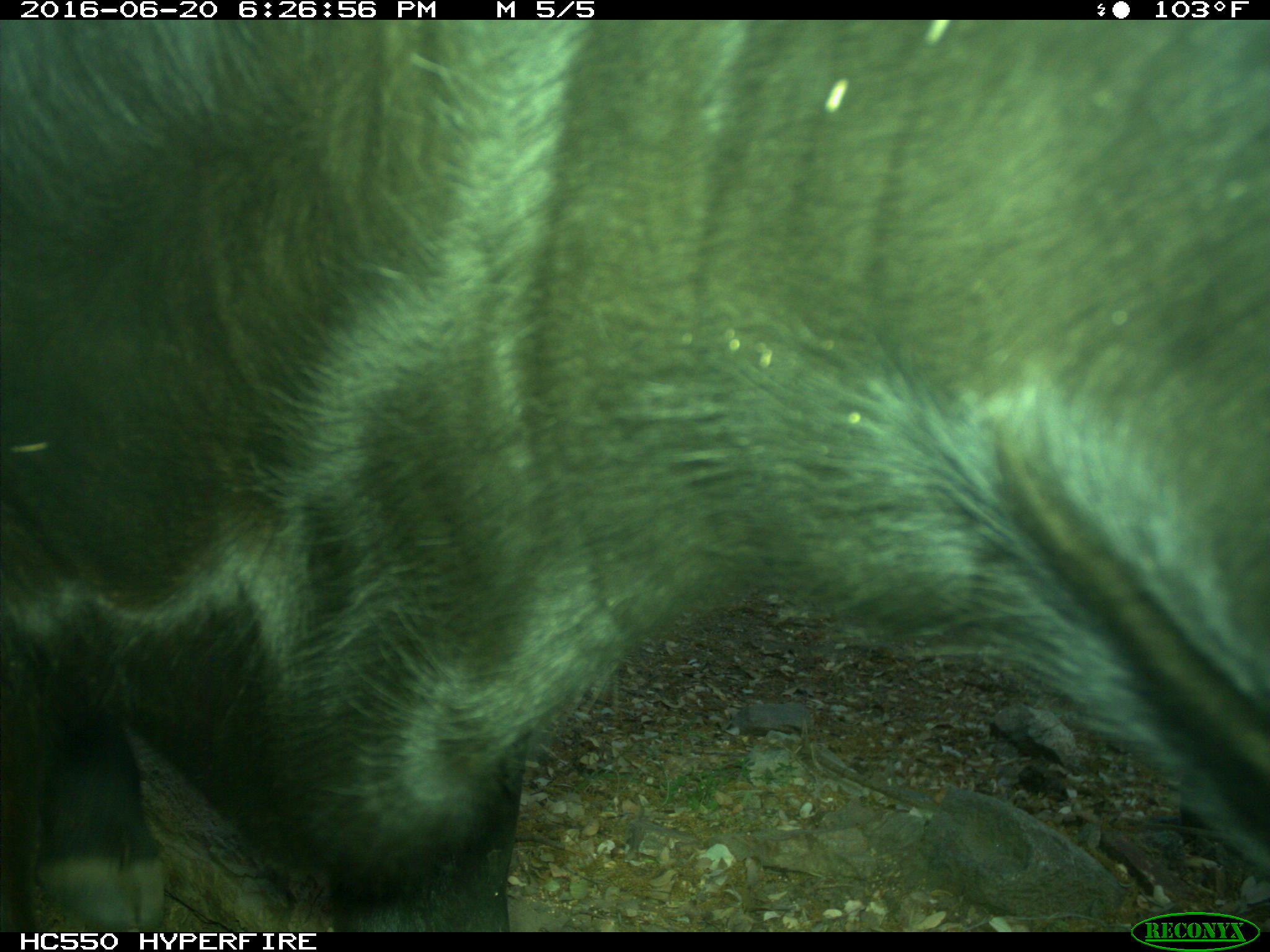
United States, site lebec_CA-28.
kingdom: Animalia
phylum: Chordata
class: Mammalia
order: Artiodactyla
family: Bovidae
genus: Bos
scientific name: Bos taurus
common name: domestic cow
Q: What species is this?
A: Bos taurus (domestic cow).